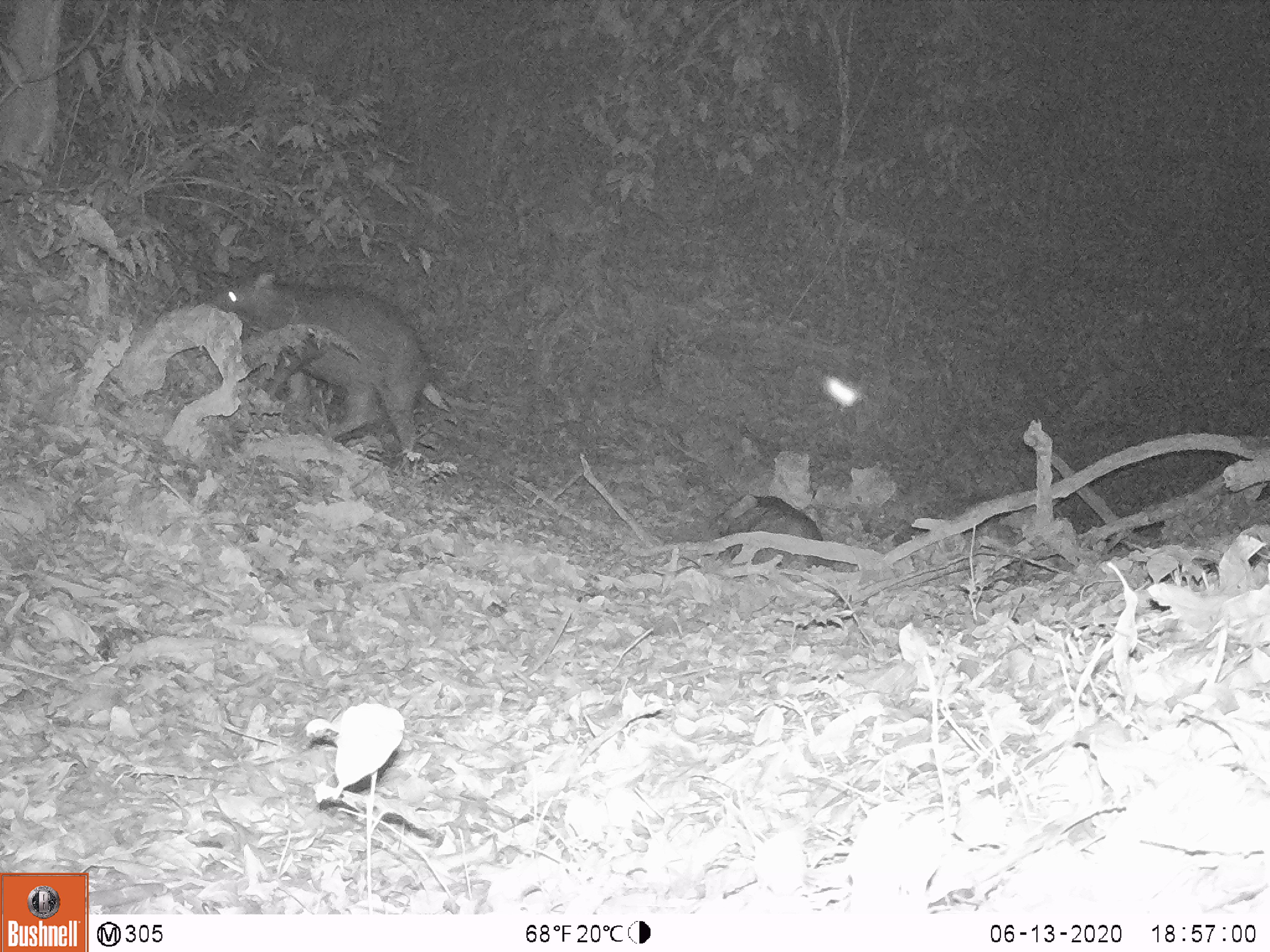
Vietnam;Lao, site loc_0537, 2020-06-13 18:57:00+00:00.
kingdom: Animalia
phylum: Chordata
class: Mammalia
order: Artiodactyla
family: Suidae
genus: Sus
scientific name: Sus scrofa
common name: eurasian wild pig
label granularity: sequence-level